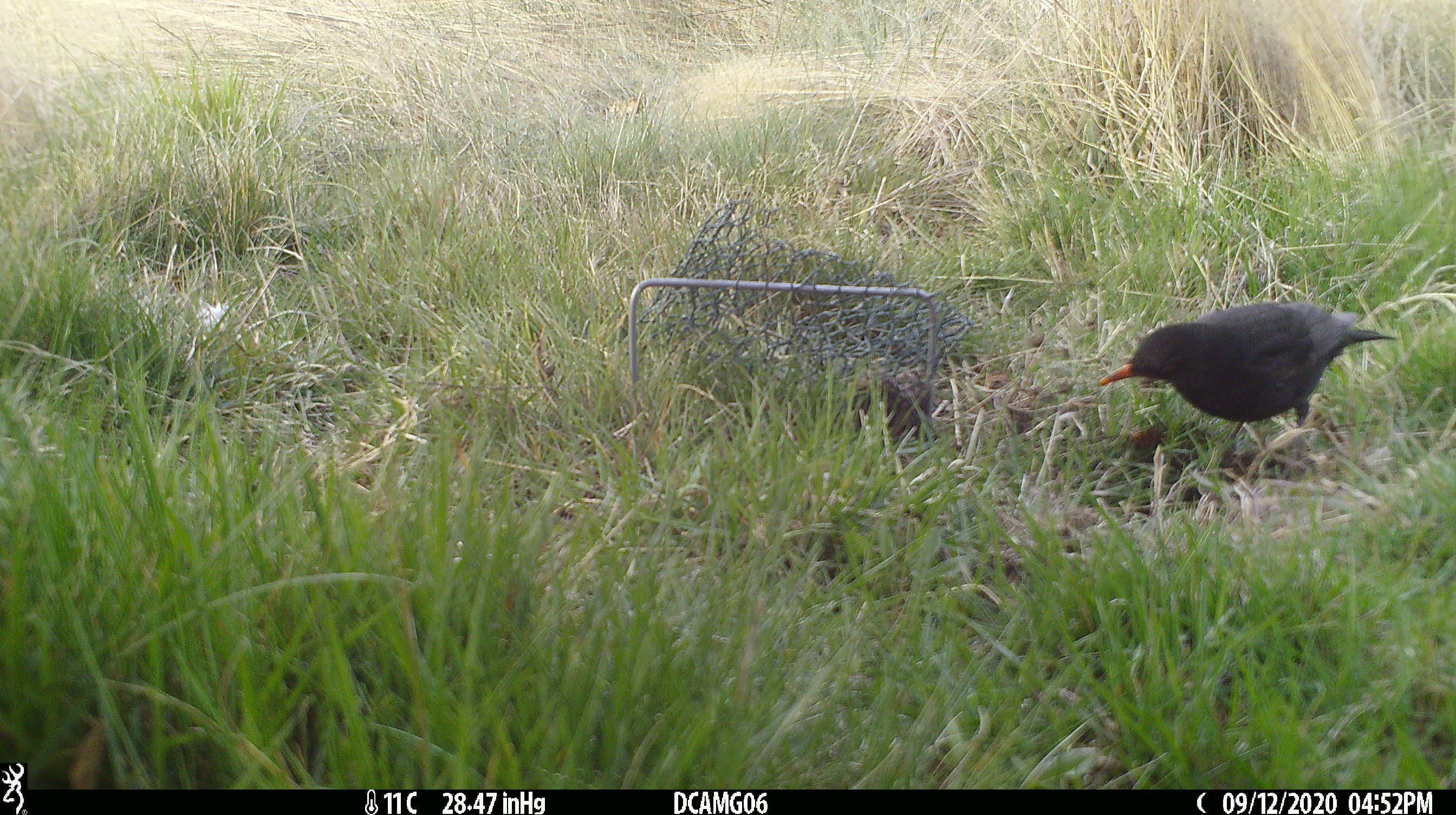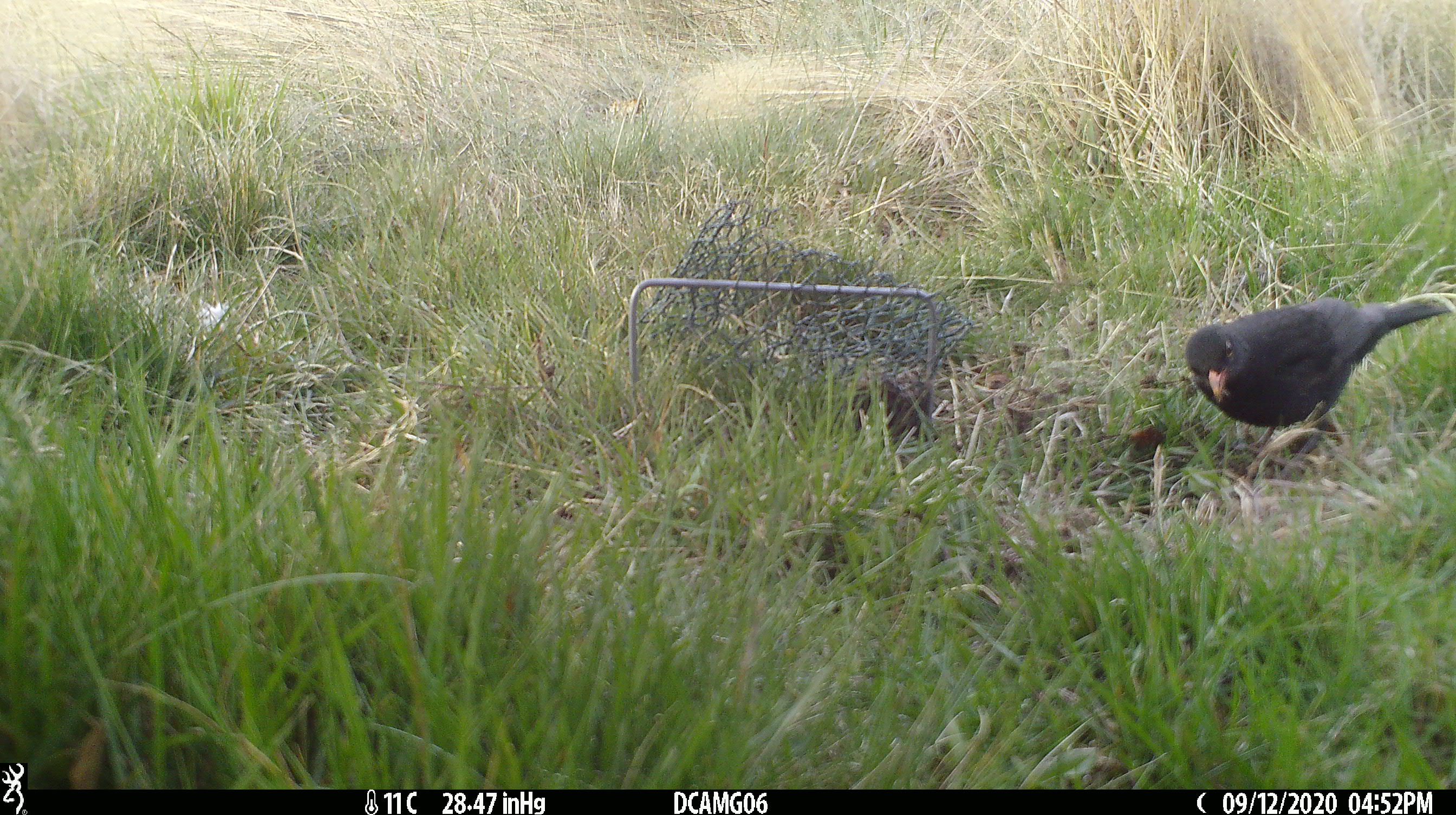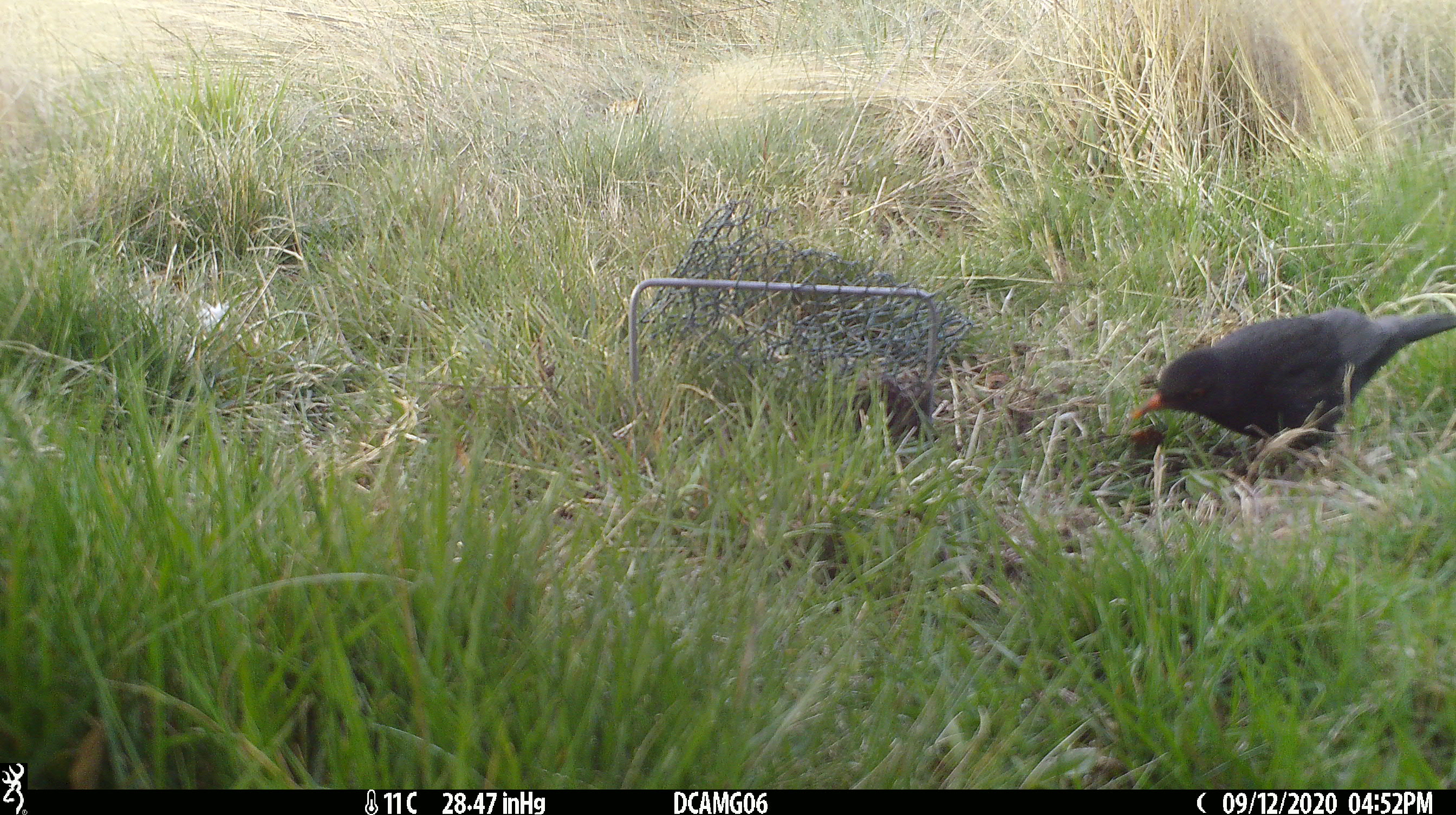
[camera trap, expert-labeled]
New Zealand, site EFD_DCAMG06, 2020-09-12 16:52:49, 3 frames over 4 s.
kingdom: Animalia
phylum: Chordata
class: Aves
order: Passeriformes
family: Turdidae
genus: Turdus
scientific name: Turdus merula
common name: eurasian blackbird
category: blackbird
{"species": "blackbird (eurasian blackbird) (Turdus merula)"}